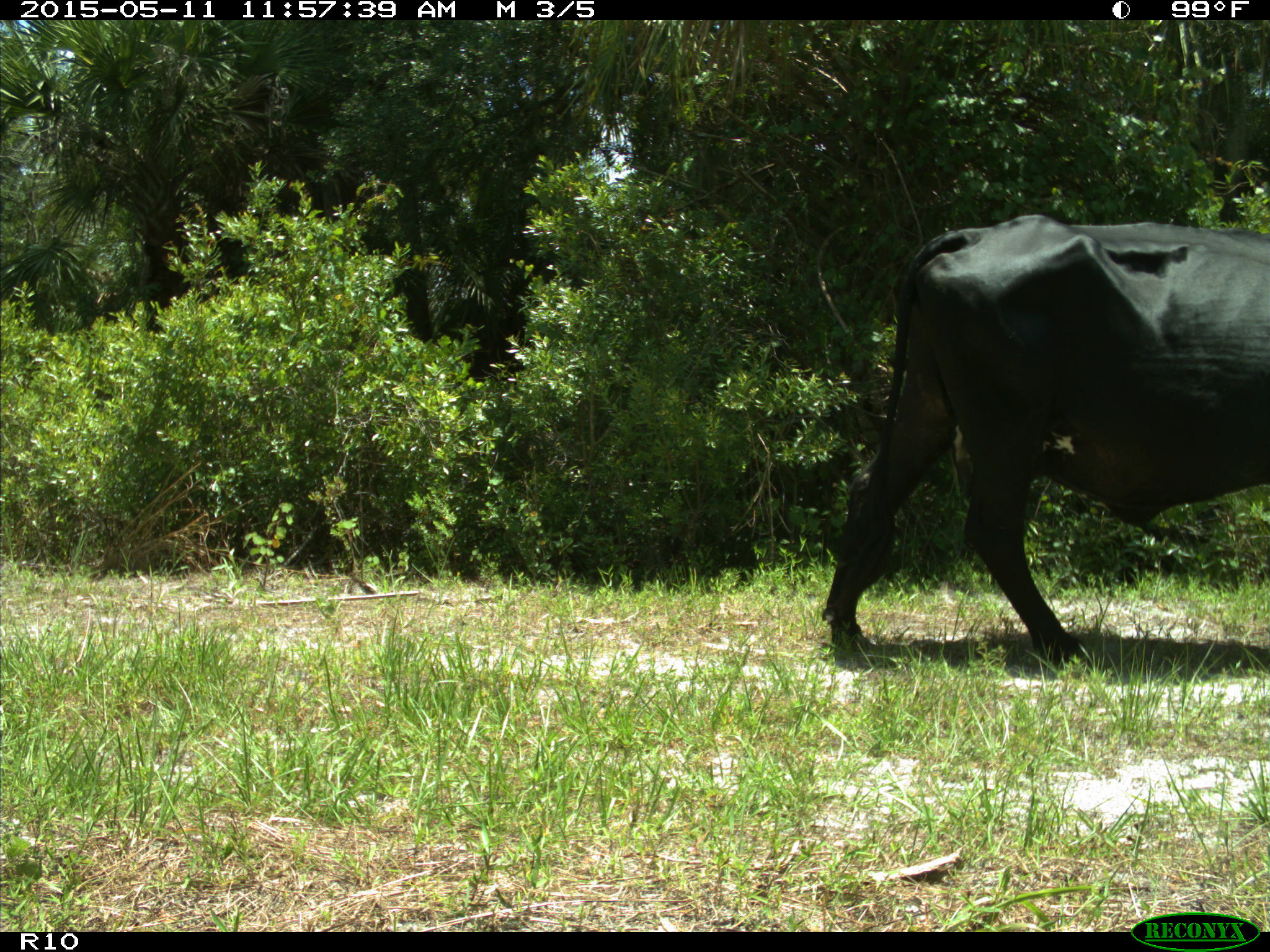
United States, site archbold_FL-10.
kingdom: Animalia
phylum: Chordata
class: Mammalia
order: Artiodactyla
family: Bovidae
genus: Bos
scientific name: Bos taurus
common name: domestic cow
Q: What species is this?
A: Bos taurus (domestic cow).